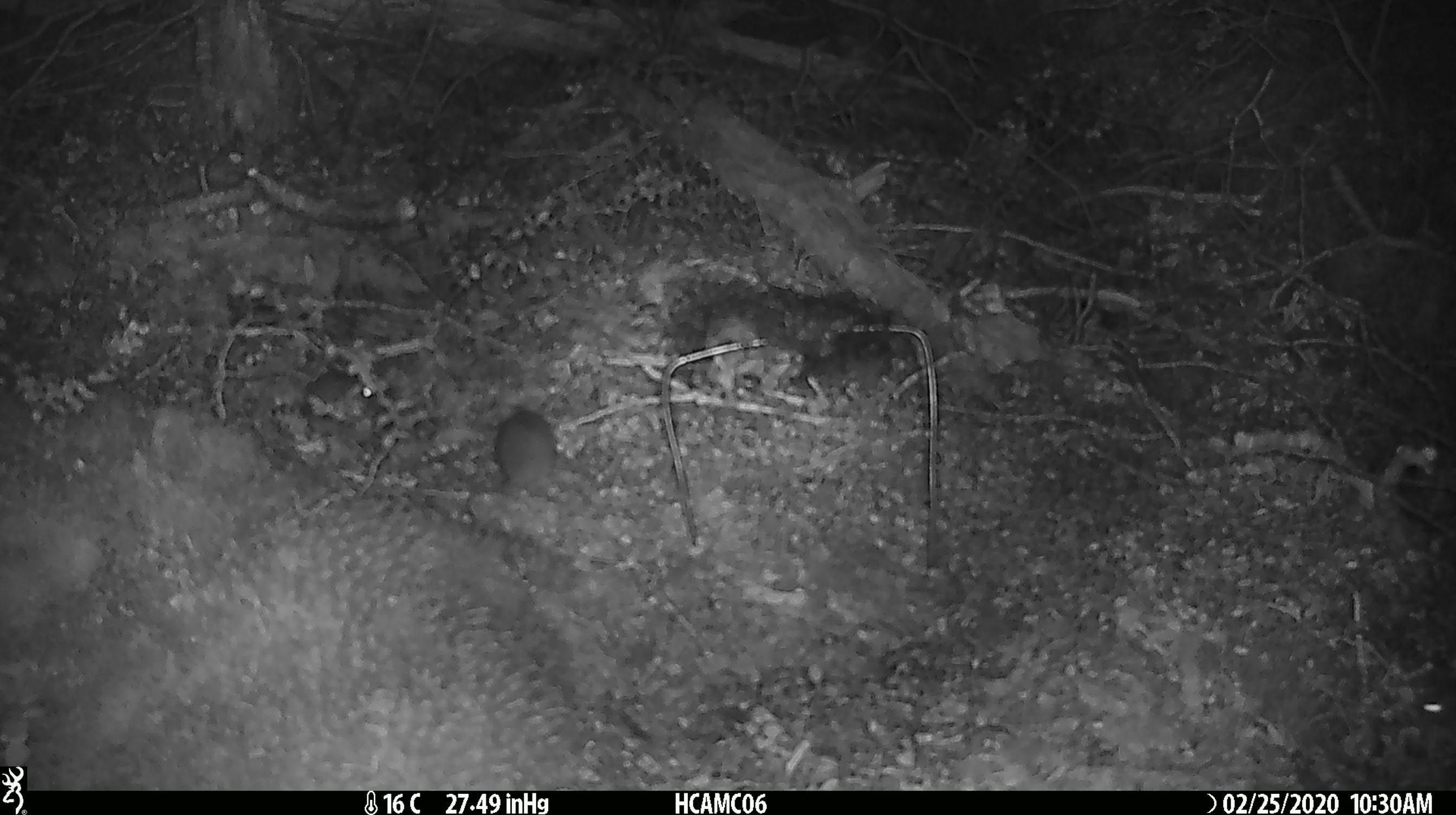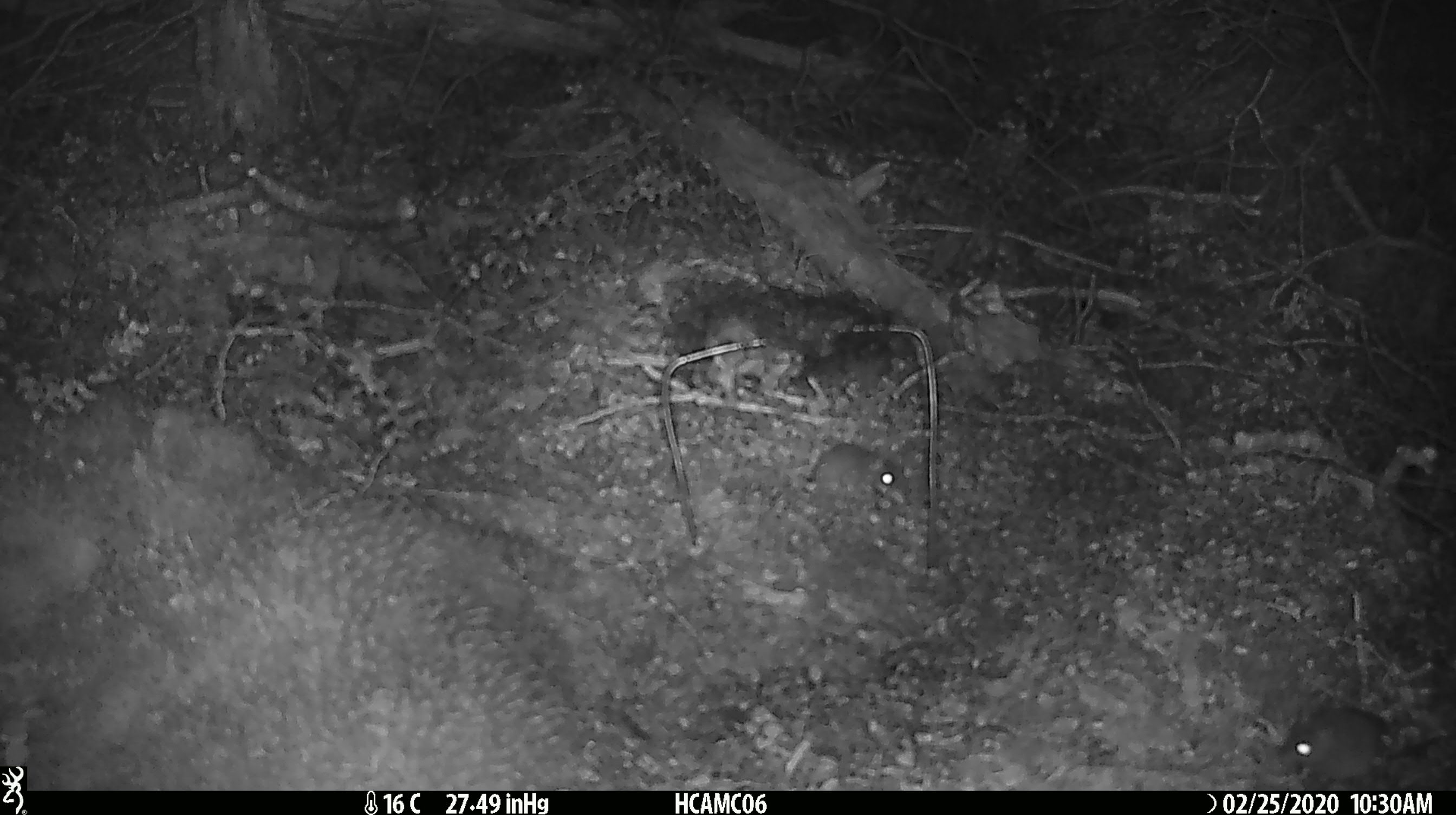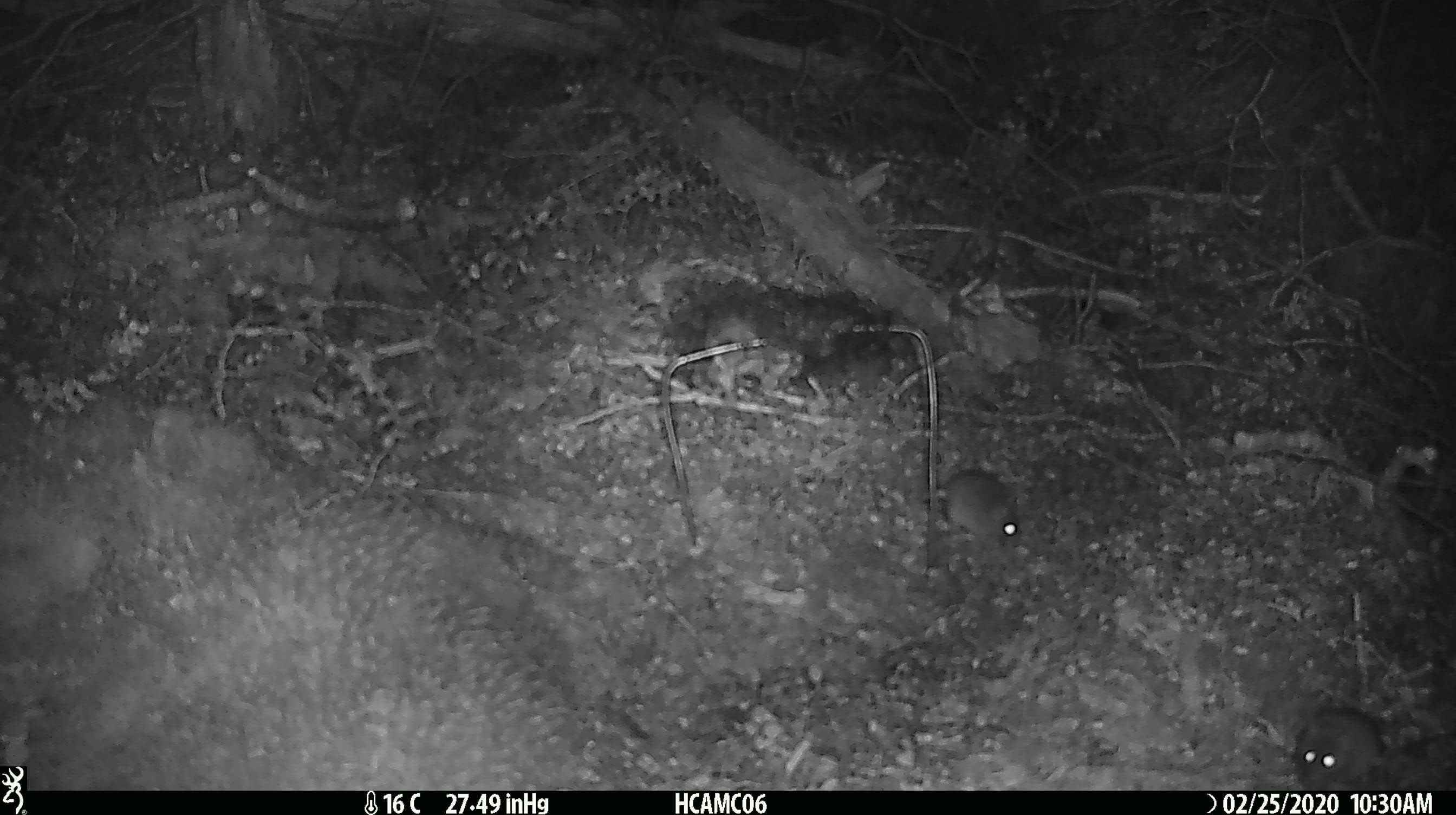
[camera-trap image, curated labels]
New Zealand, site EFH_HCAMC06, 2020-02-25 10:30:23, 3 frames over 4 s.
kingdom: Animalia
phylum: Chordata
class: Mammalia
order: Rodentia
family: Muridae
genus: Mus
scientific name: Mus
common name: mouse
Mouse (Mus).